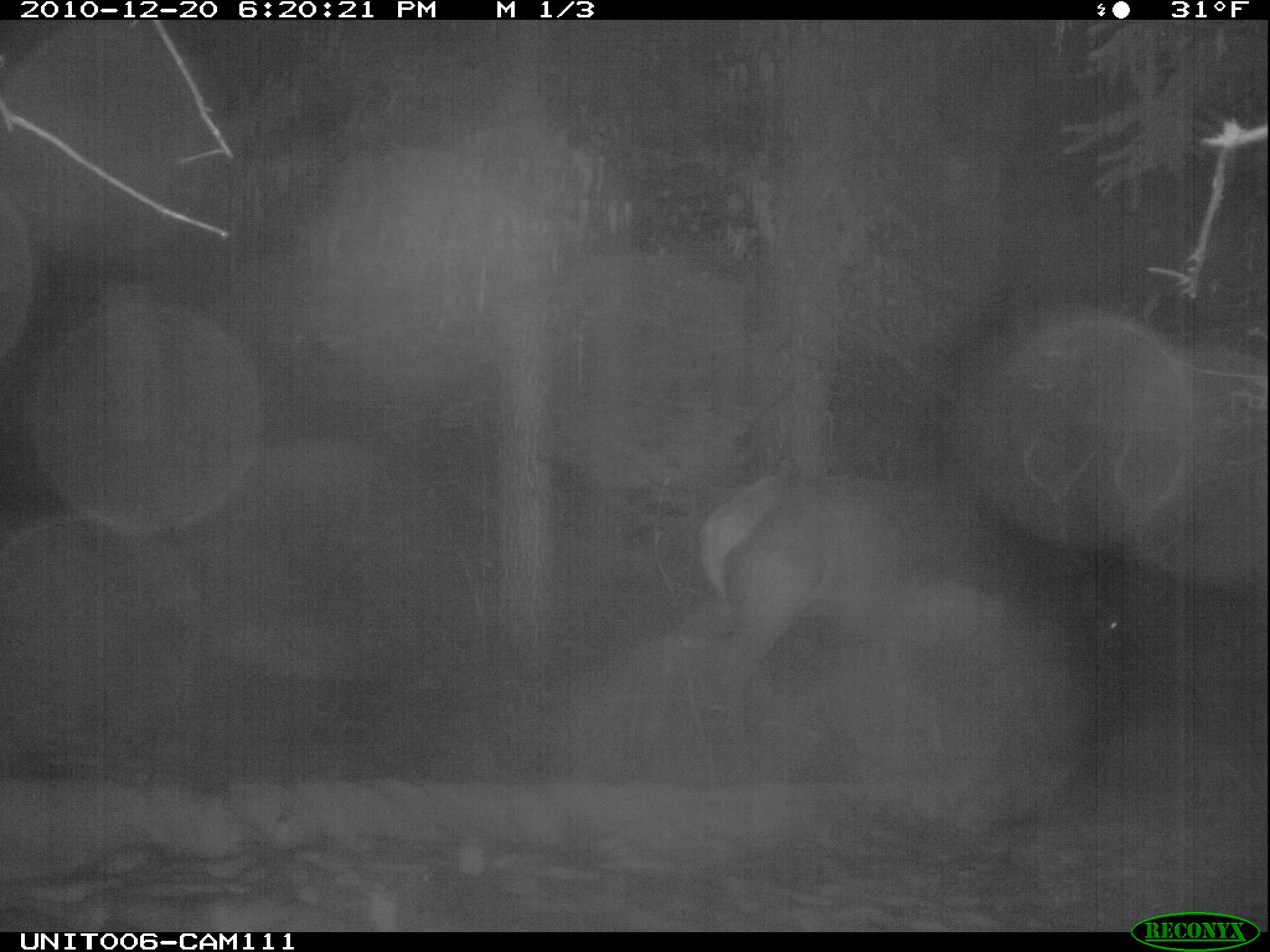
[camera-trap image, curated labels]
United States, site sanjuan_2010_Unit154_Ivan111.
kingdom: Animalia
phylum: Chordata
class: Mammalia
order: Artiodactyla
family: Cervidae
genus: Cervus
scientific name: Cervus elaphus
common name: red deer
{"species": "Cervus elaphus (red deer)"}